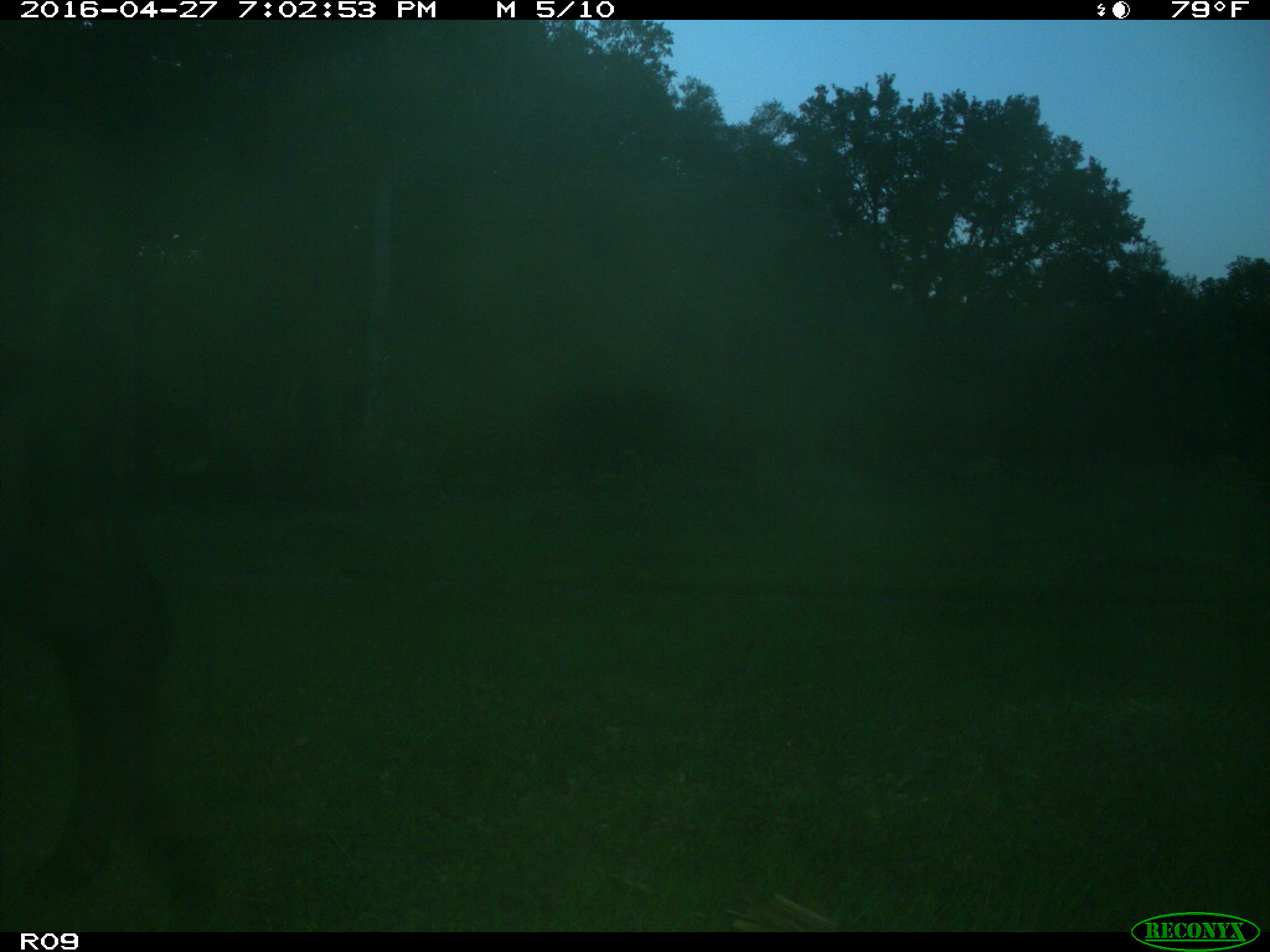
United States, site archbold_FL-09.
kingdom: Animalia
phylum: Chordata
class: Mammalia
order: Artiodactyla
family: Bovidae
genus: Bos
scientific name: Bos taurus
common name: domestic cow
Bos taurus (domestic cow).